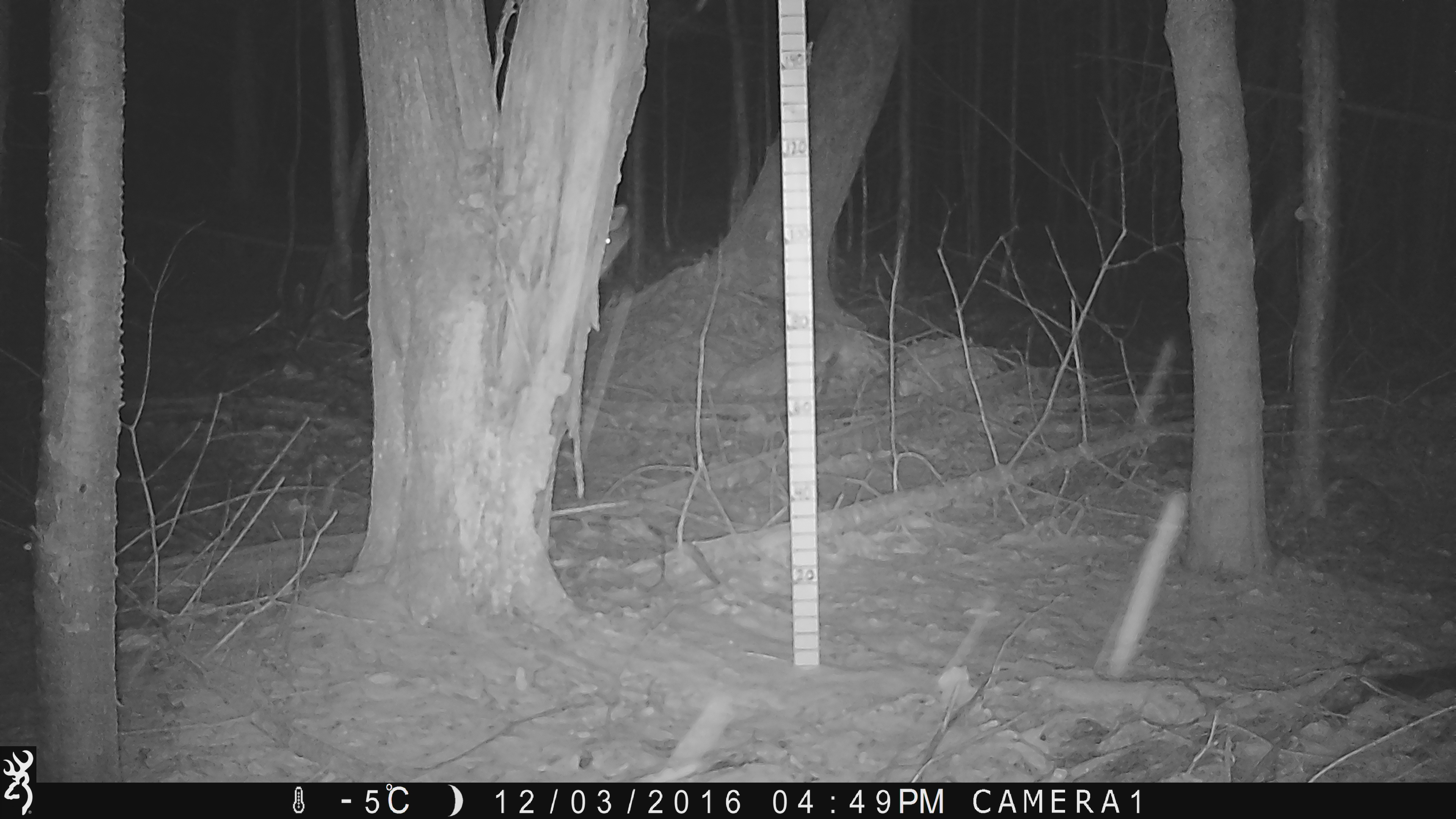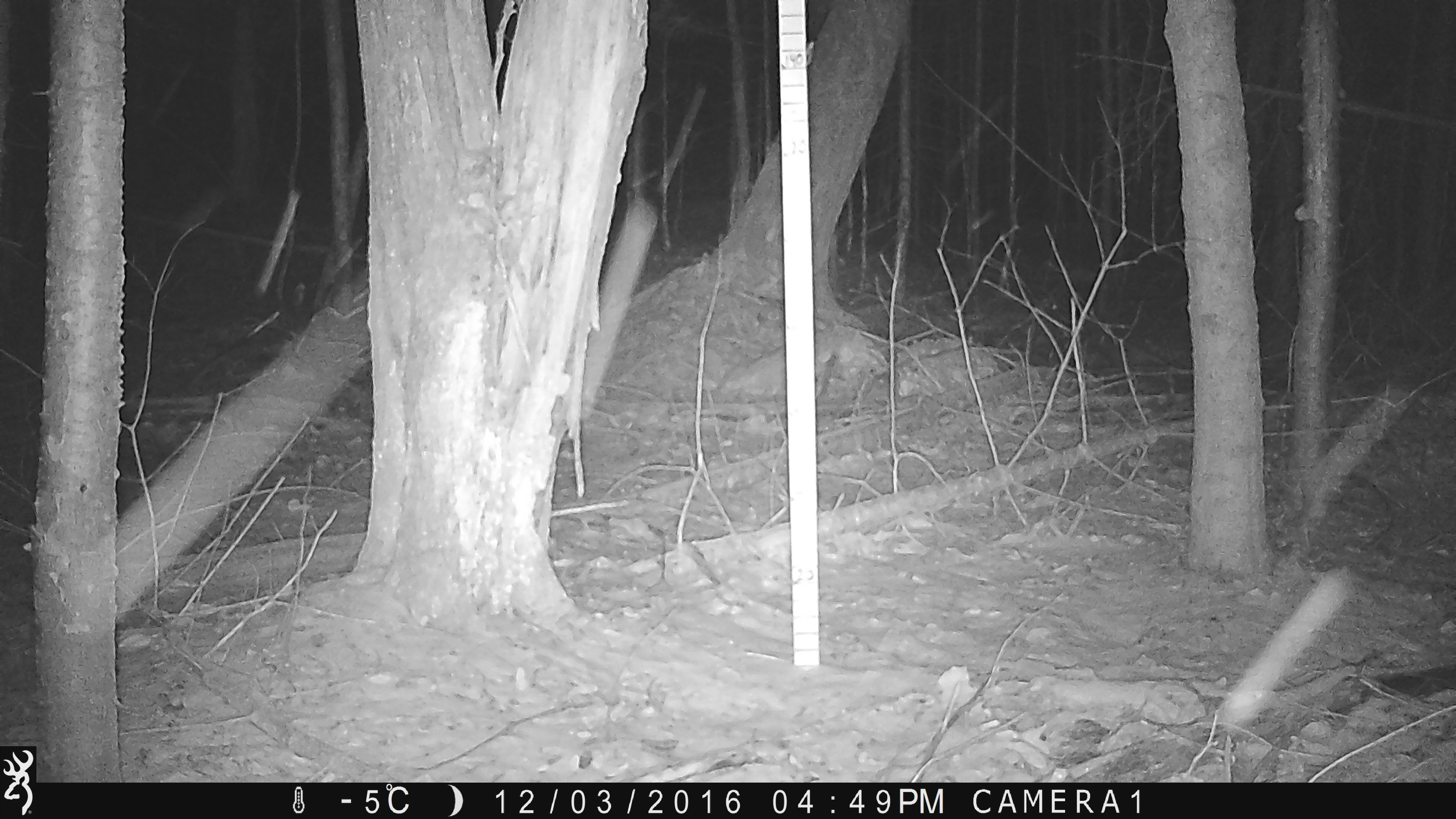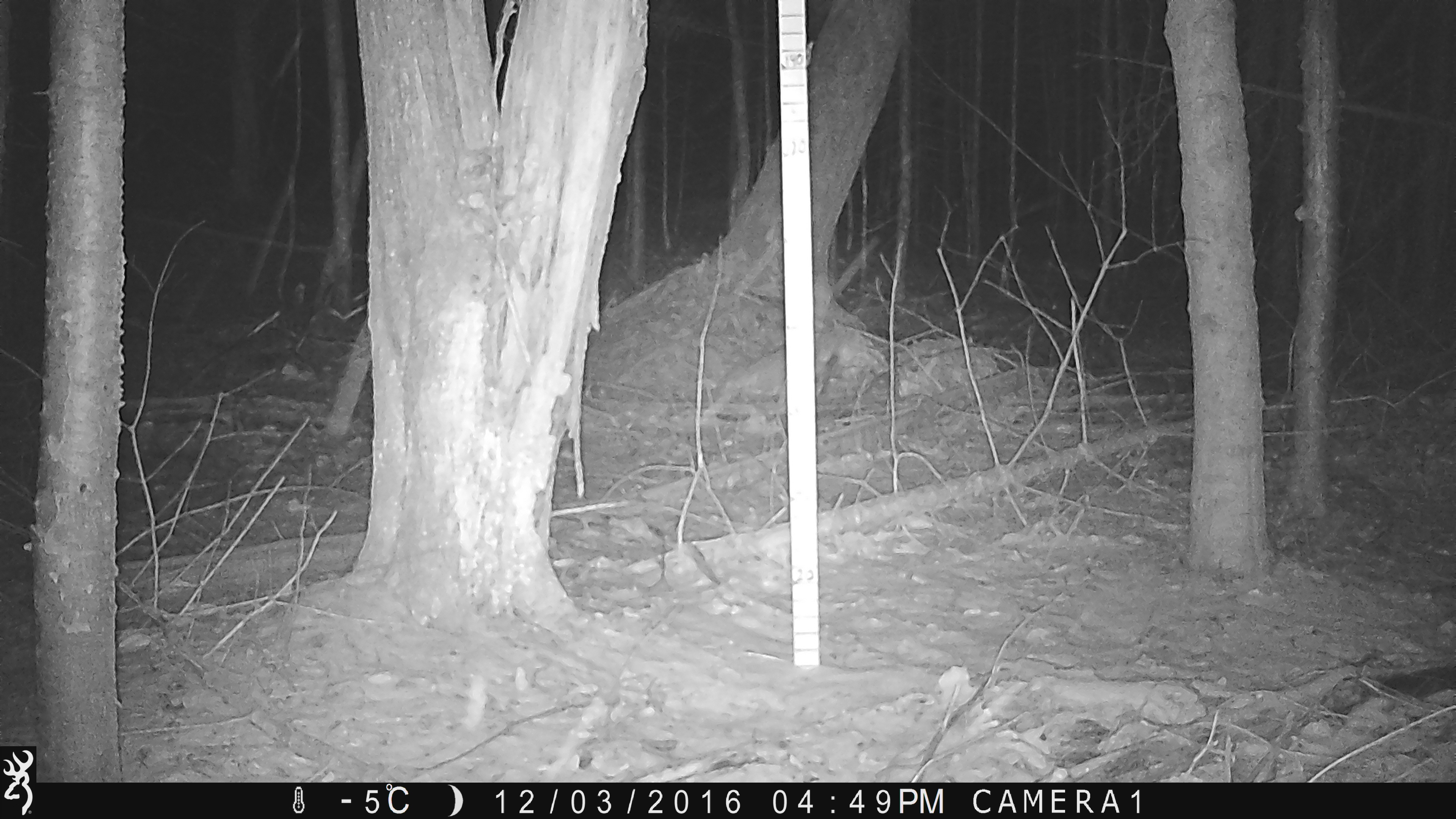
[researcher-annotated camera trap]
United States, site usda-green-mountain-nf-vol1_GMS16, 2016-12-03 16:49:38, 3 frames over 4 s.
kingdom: Animalia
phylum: Chordata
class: Mammalia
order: Artiodactyla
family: Cervidae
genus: Odocoileus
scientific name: Odocoileus virginianus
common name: white-tailed deer